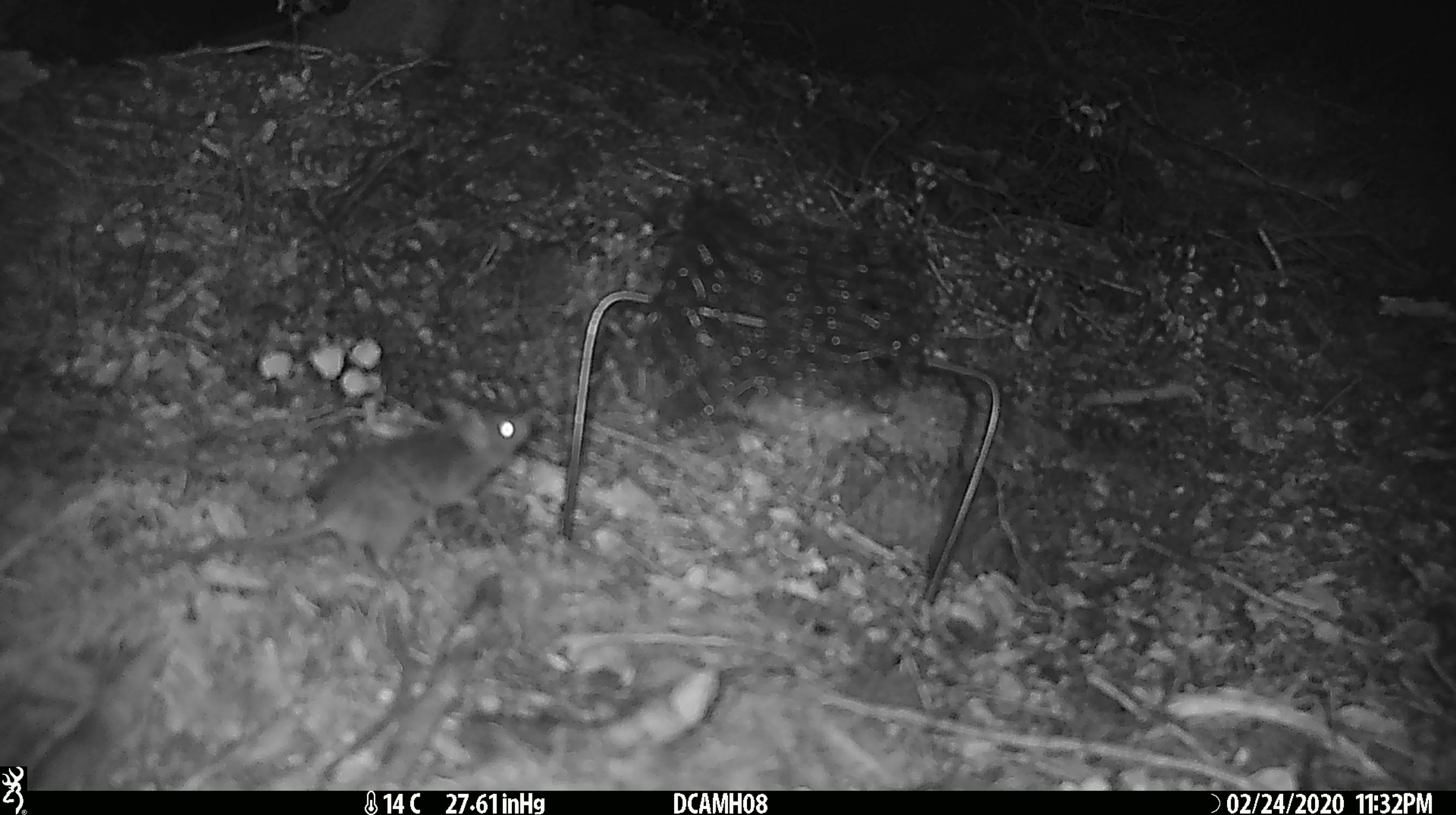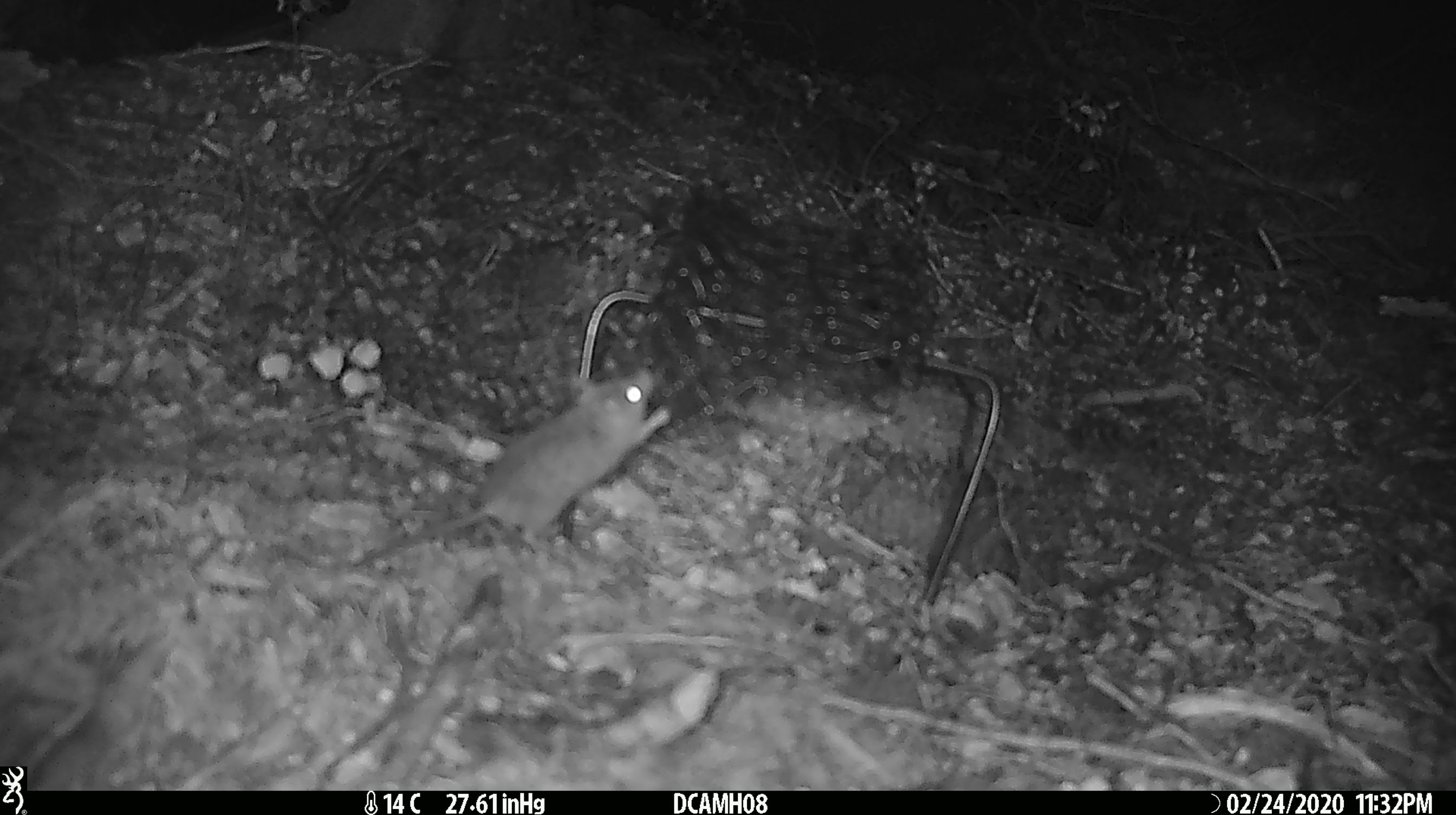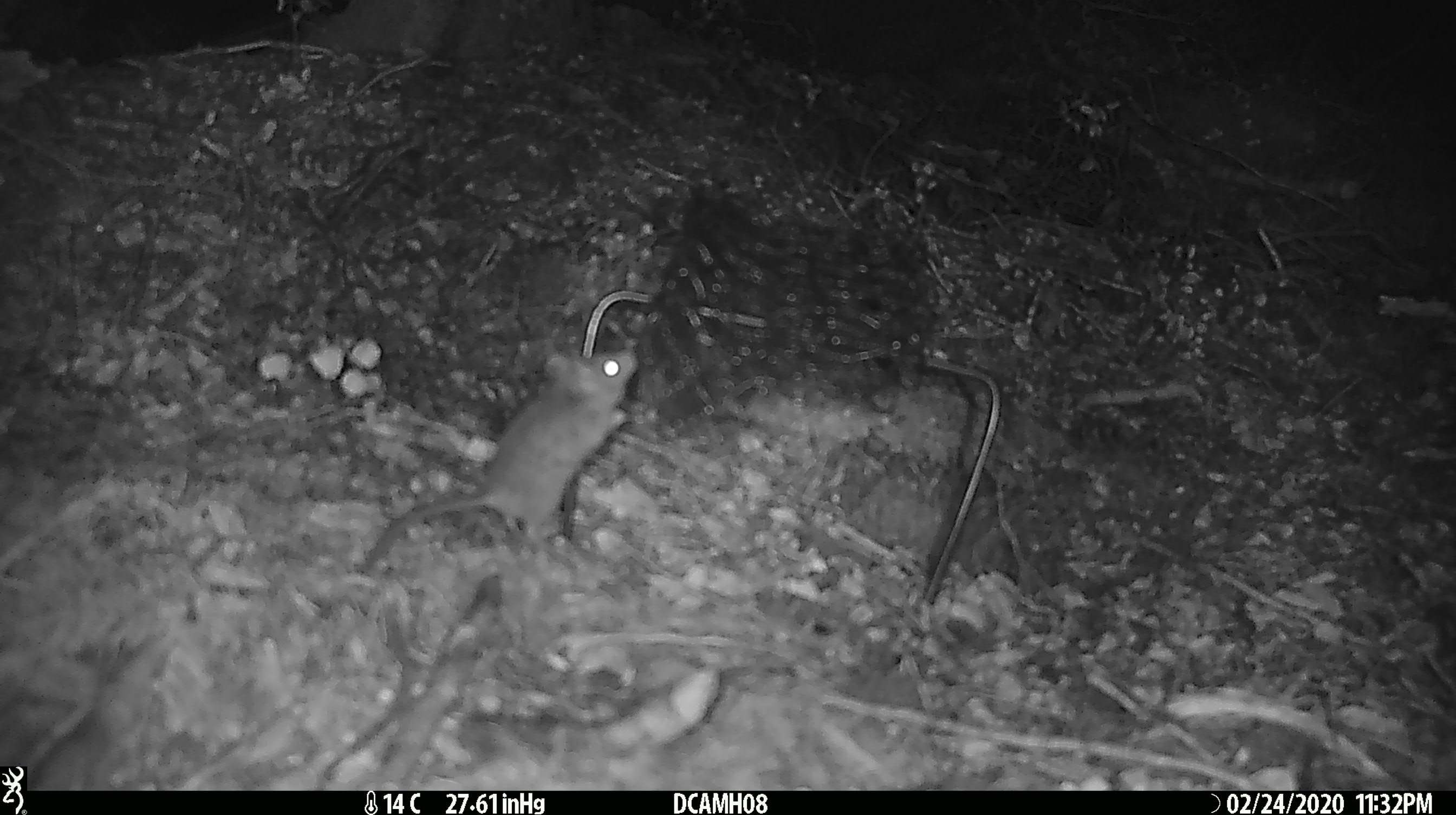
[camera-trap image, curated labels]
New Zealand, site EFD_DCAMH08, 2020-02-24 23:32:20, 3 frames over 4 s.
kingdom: Animalia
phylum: Chordata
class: Mammalia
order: Rodentia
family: Muridae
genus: Mus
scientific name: Mus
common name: mouse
Mouse (Mus).